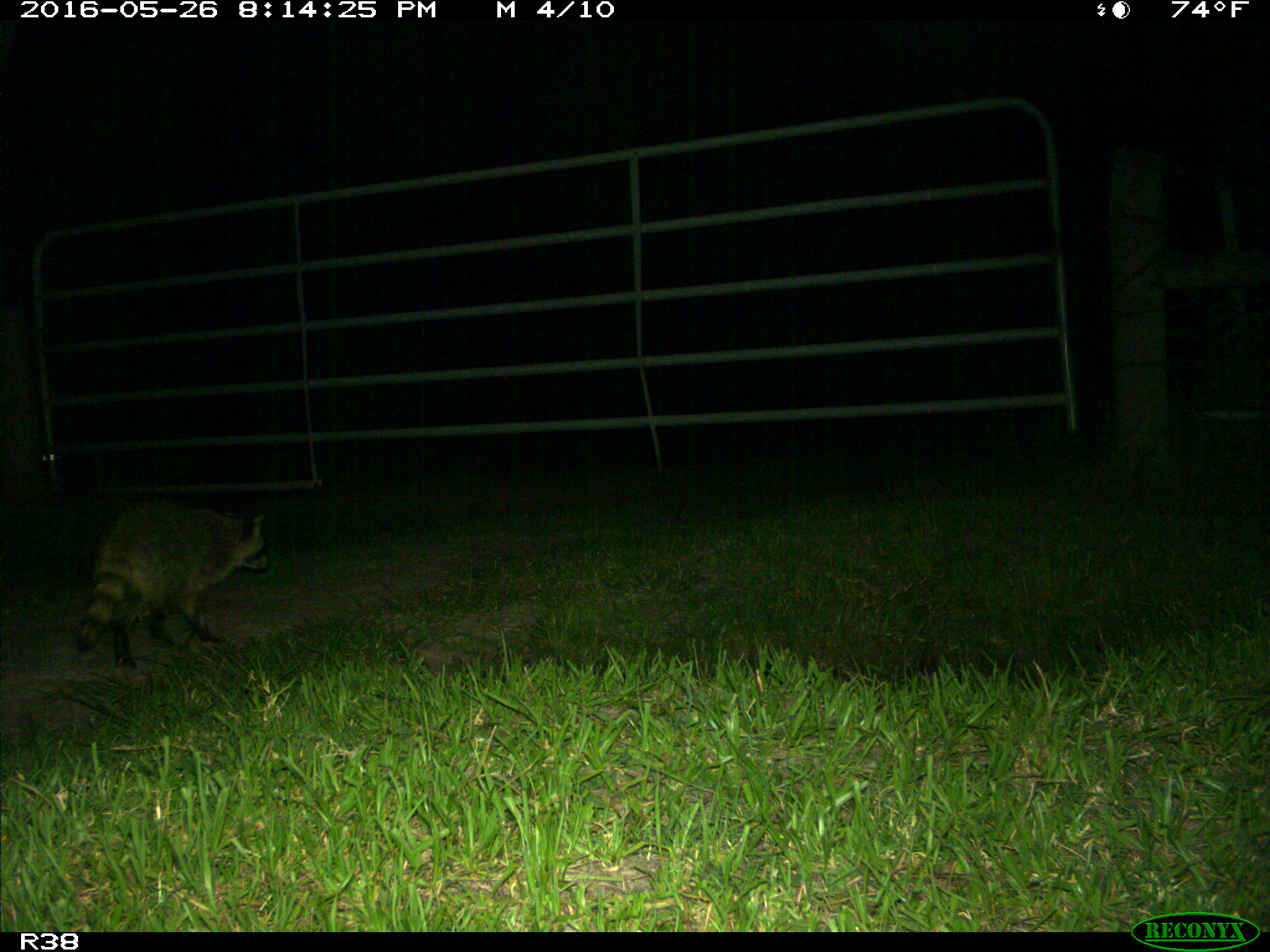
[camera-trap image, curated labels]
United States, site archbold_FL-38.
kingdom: Animalia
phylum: Chordata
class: Mammalia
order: Carnivora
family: Procyonidae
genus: Procyon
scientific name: Procyon lotor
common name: common raccoon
Procyon lotor (common raccoon).